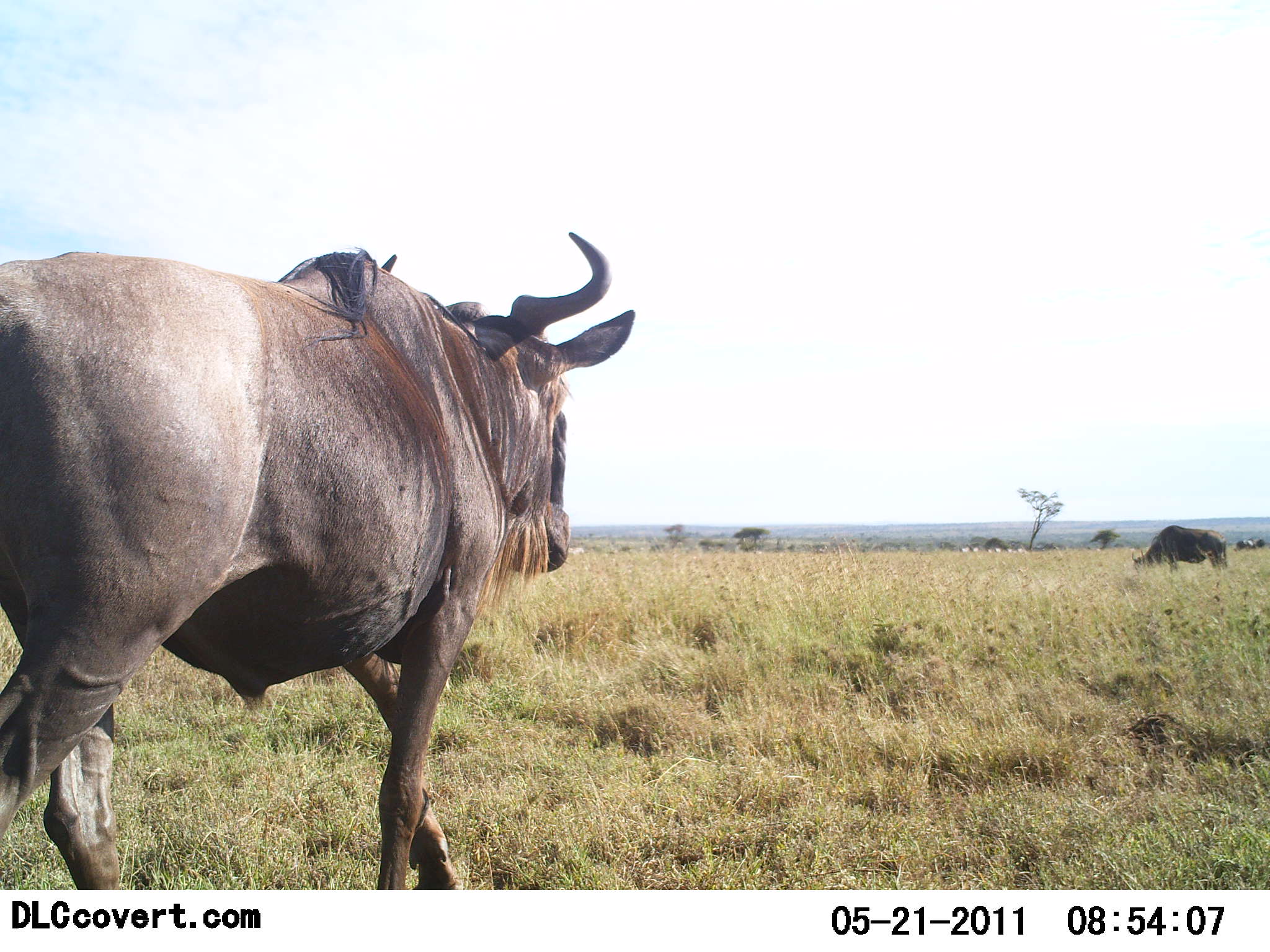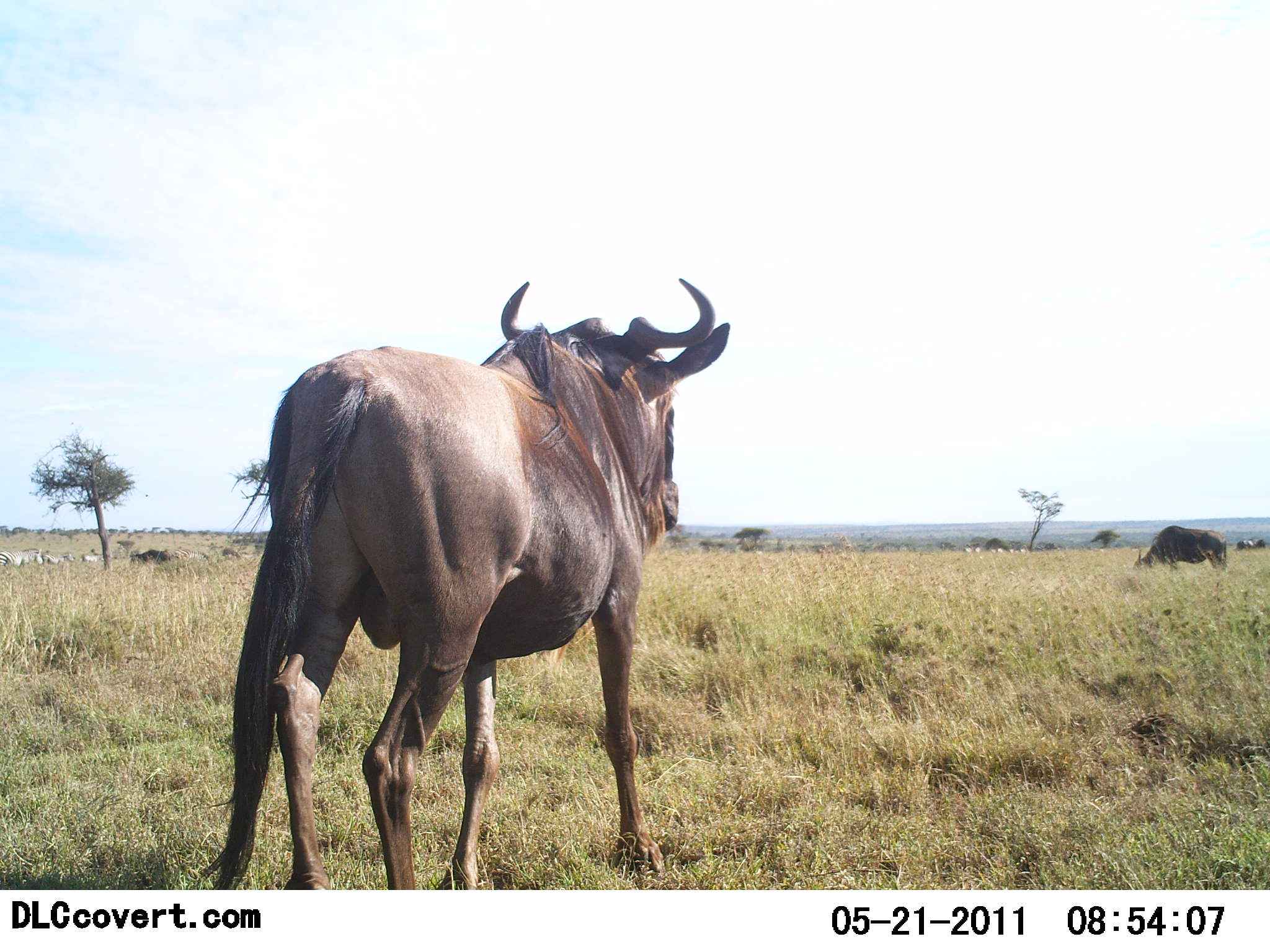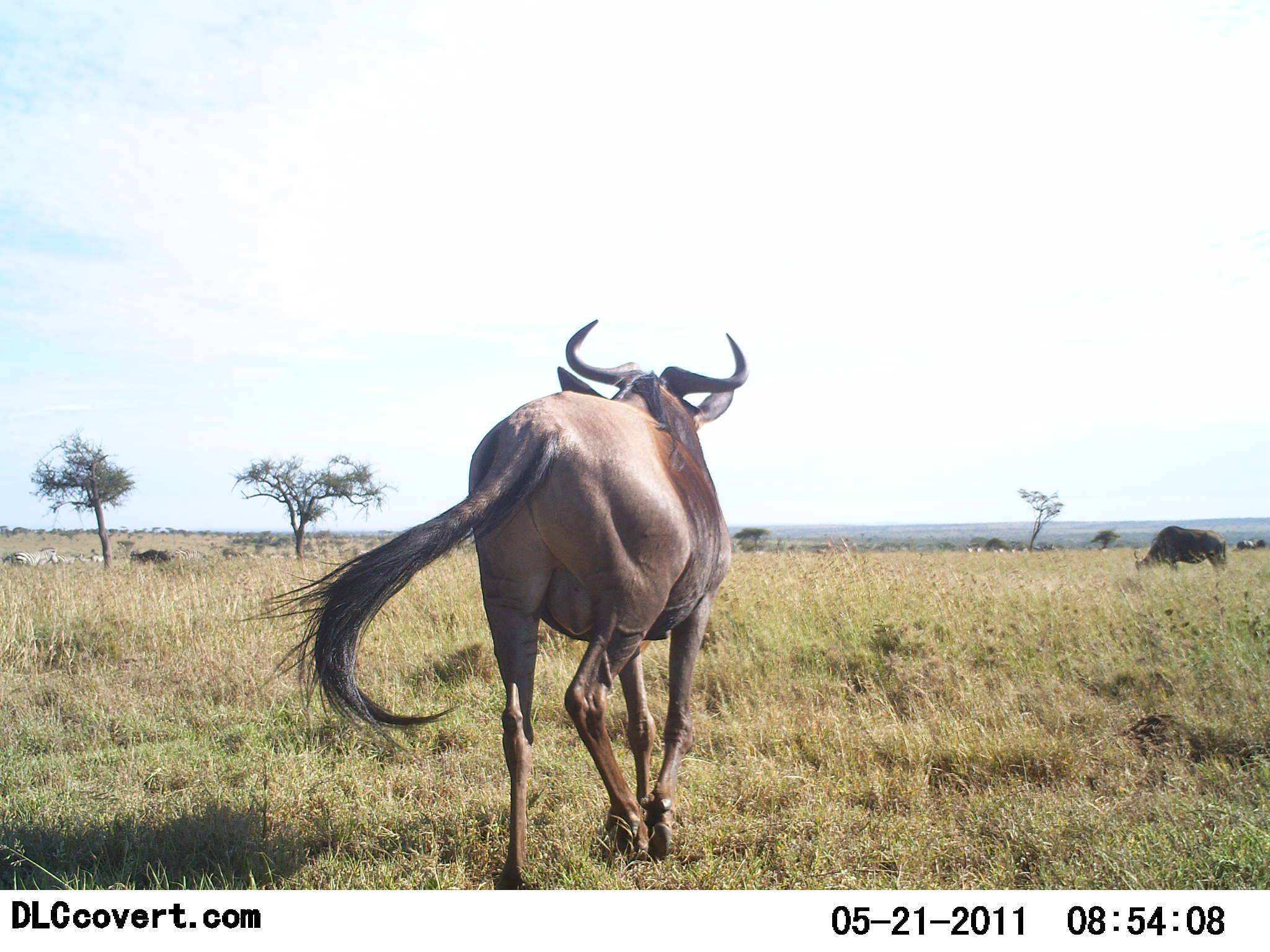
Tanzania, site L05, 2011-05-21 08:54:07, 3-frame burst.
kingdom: Animalia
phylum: Chordata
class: Mammalia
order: Artiodactyla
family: Bovidae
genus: Connochaetes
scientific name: Connochaetes taurinus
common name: blue wildebeest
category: wildebeest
Wildebeest (blue wildebeest) (Connochaetes taurinus), count 2. Behavior (volunteer vote fractions): standing 46%, resting 0%, moving 100%, interacting 0%. Young present (vote fraction): 0%. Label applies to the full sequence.